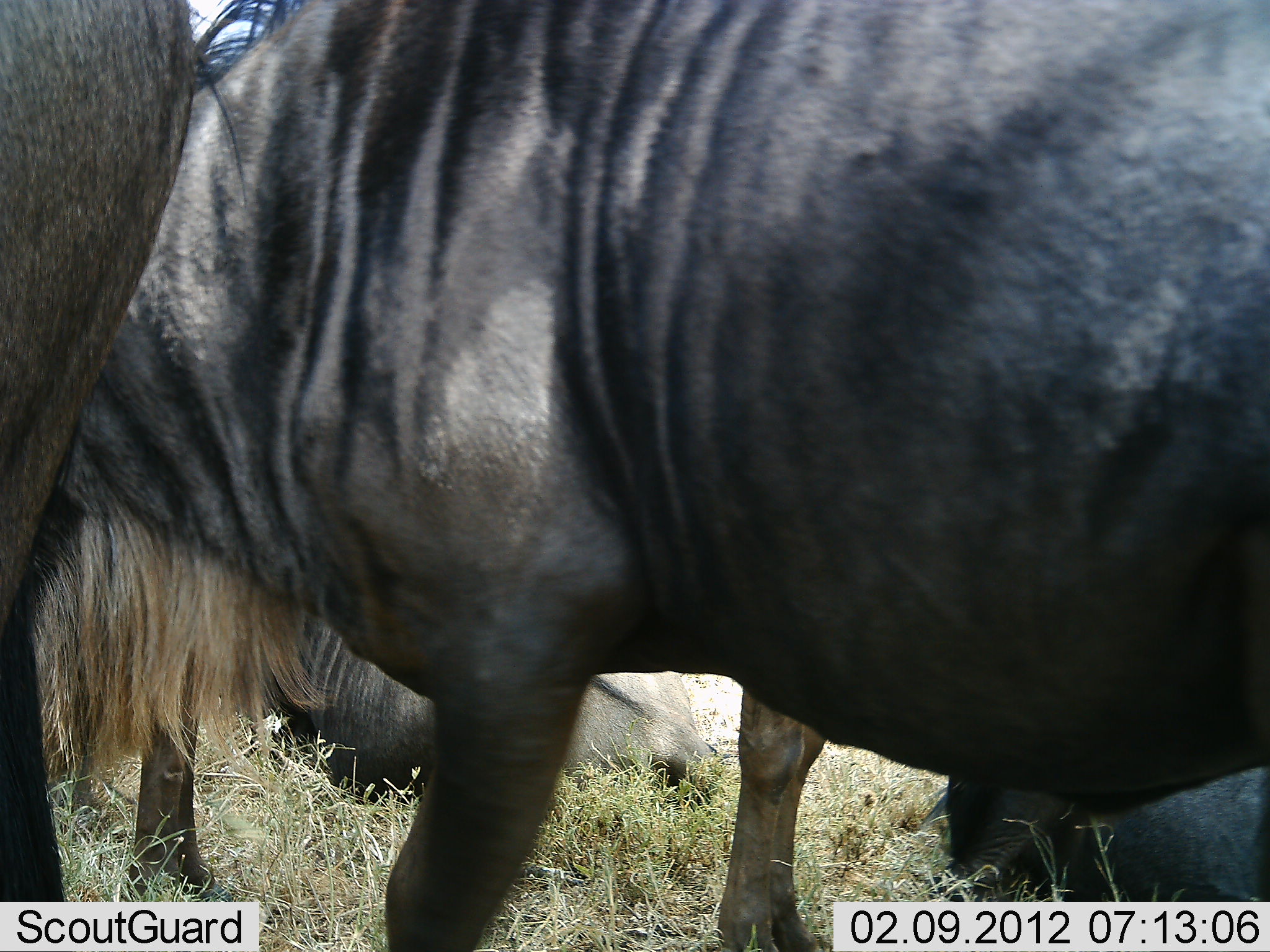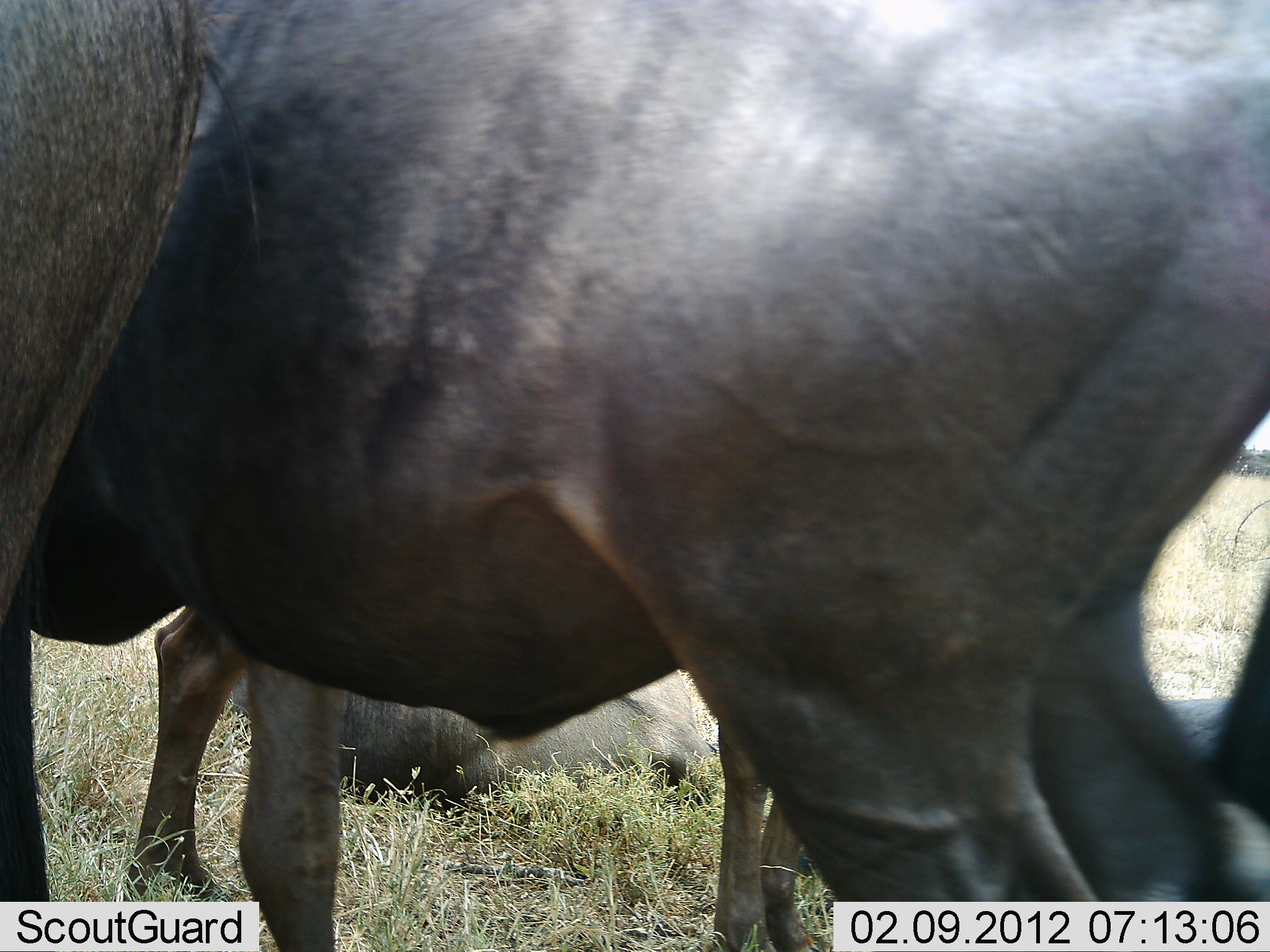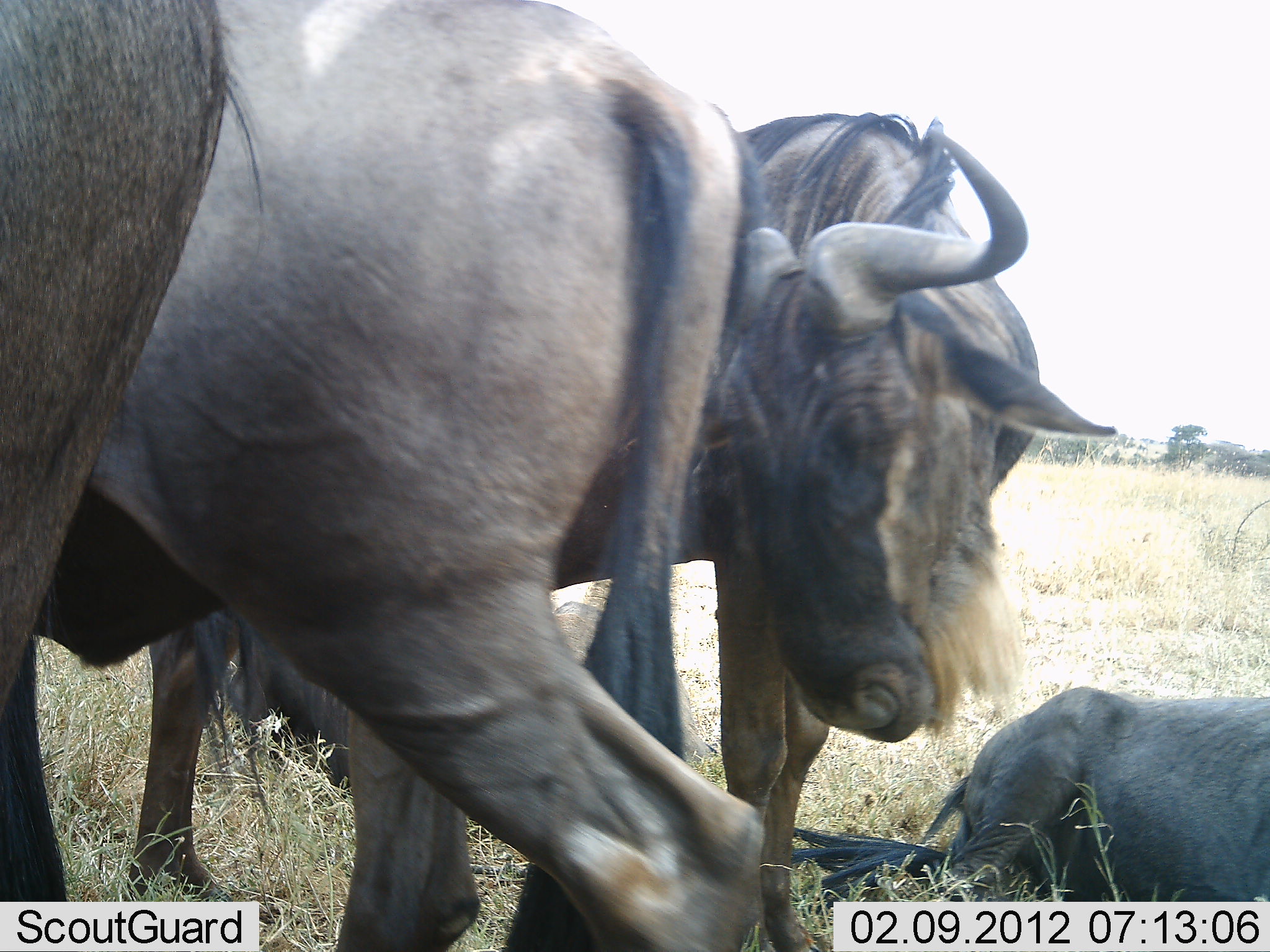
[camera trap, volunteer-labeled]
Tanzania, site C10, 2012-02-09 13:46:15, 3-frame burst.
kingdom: Animalia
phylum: Chordata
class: Mammalia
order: Artiodactyla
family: Bovidae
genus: Connochaetes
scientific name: Connochaetes taurinus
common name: blue wildebeest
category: wildebeest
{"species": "wildebeest (blue wildebeest) (Connochaetes taurinus)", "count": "5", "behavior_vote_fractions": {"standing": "79%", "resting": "84%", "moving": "42%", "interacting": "21%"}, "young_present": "0%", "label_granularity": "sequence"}